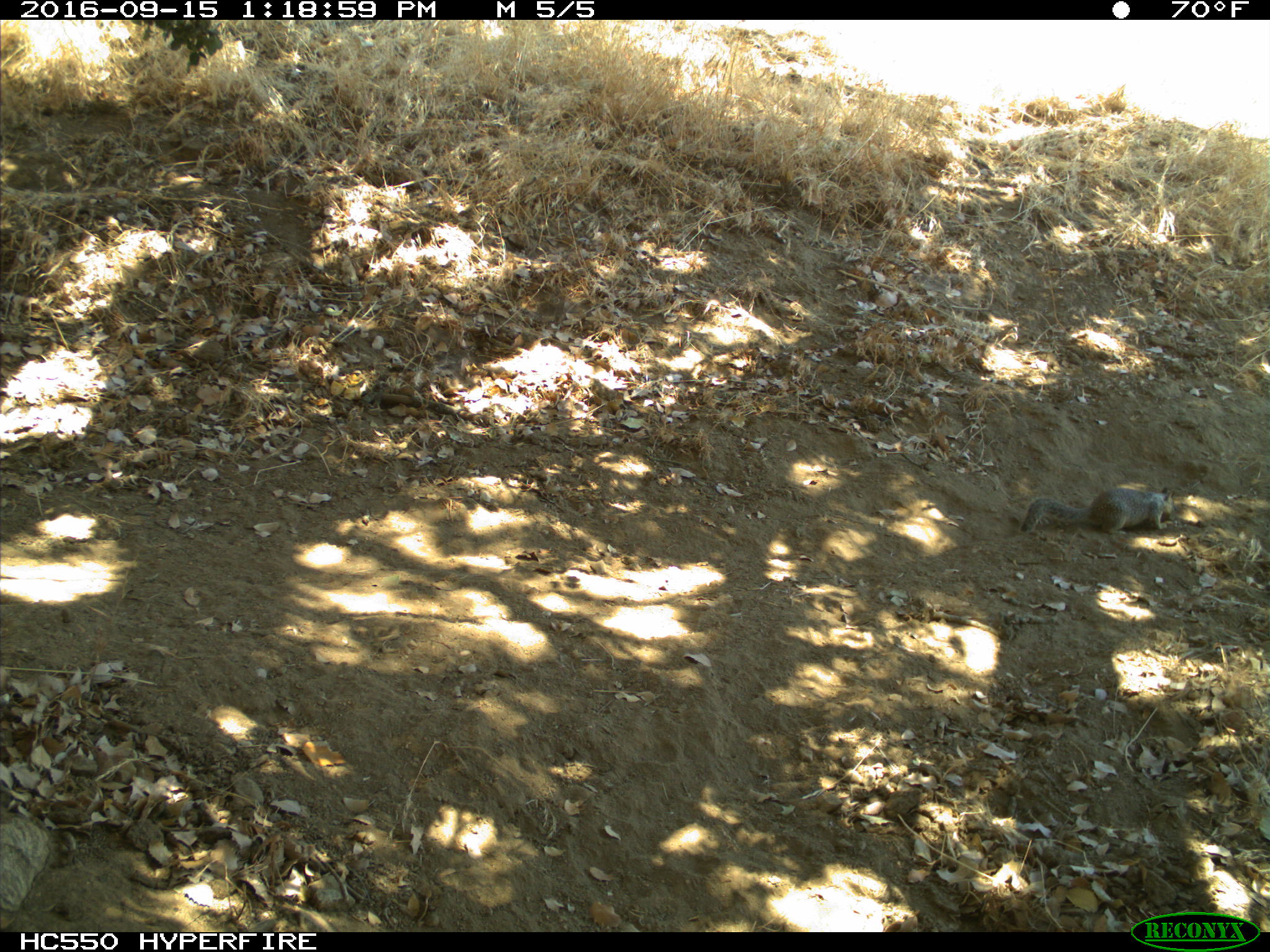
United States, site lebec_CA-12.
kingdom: Animalia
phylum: Chordata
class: Mammalia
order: Rodentia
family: Sciuridae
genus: Otospermophilus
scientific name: Otospermophilus beecheyi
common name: california ground squirrel